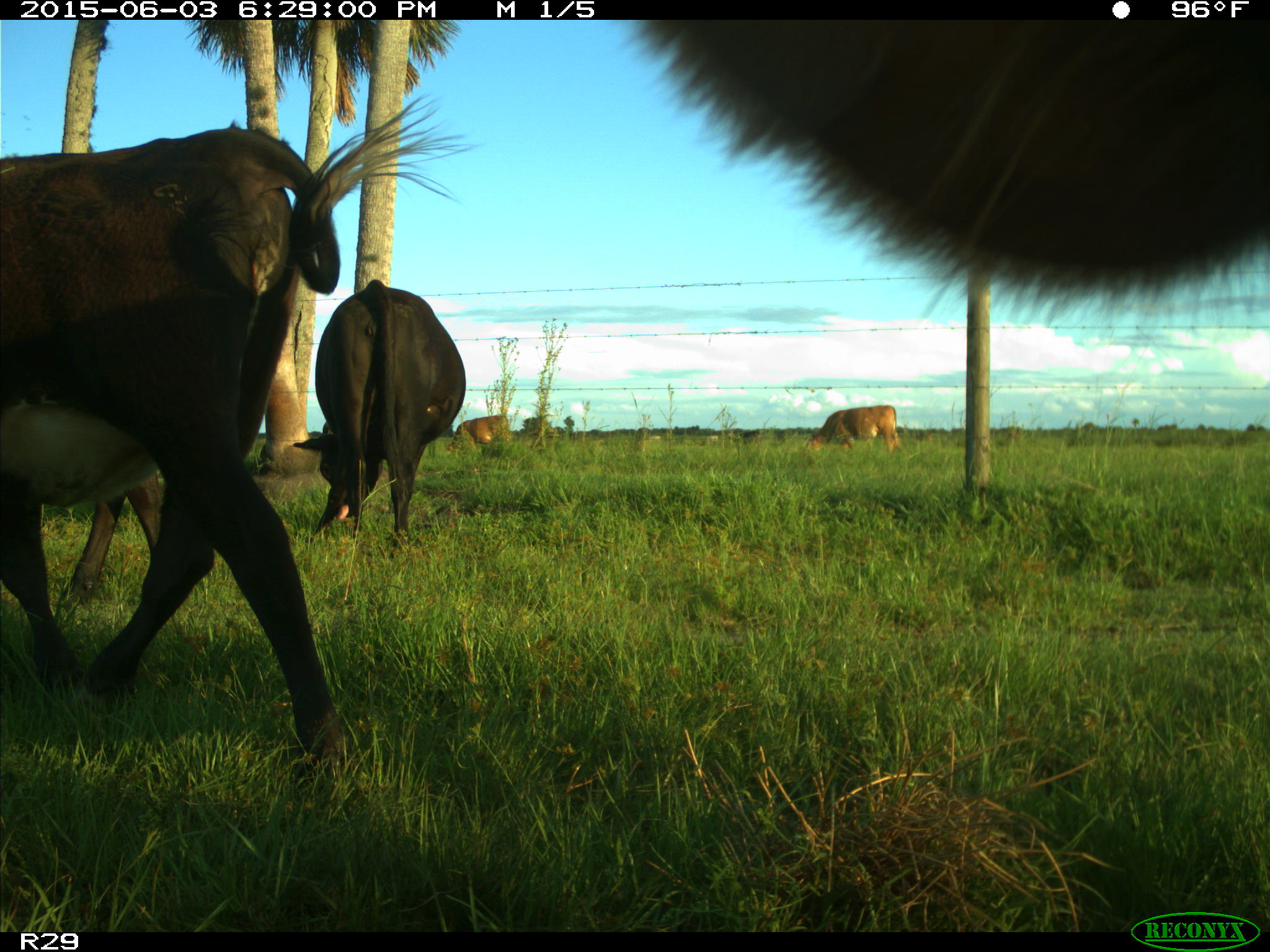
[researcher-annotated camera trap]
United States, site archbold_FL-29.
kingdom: Animalia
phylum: Chordata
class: Mammalia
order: Artiodactyla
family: Bovidae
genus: Bos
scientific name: Bos taurus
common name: domestic cow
Bos taurus (domestic cow).